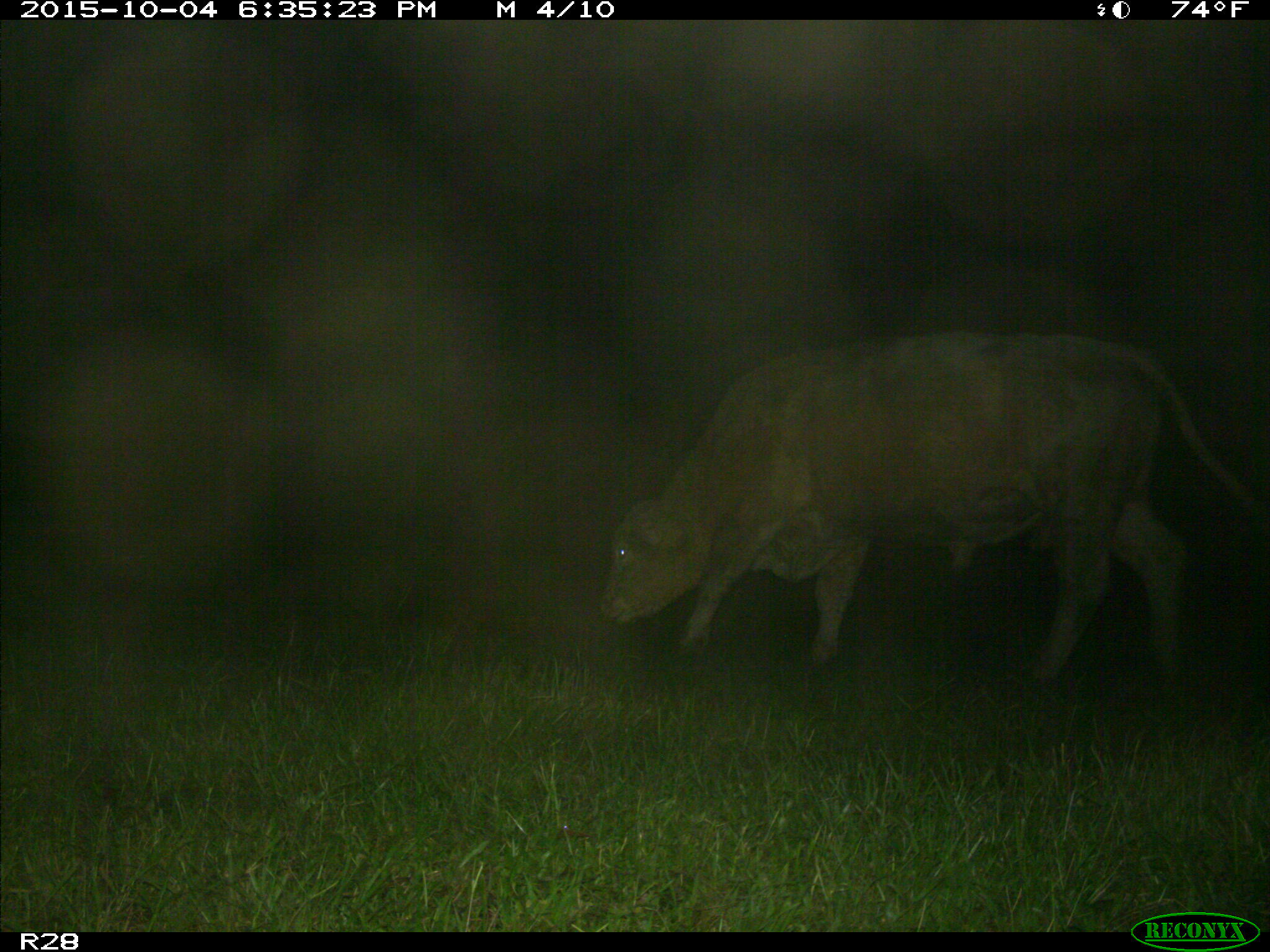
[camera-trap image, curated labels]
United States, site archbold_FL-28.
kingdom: Animalia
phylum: Chordata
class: Mammalia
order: Artiodactyla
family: Bovidae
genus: Bos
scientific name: Bos taurus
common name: domestic cow